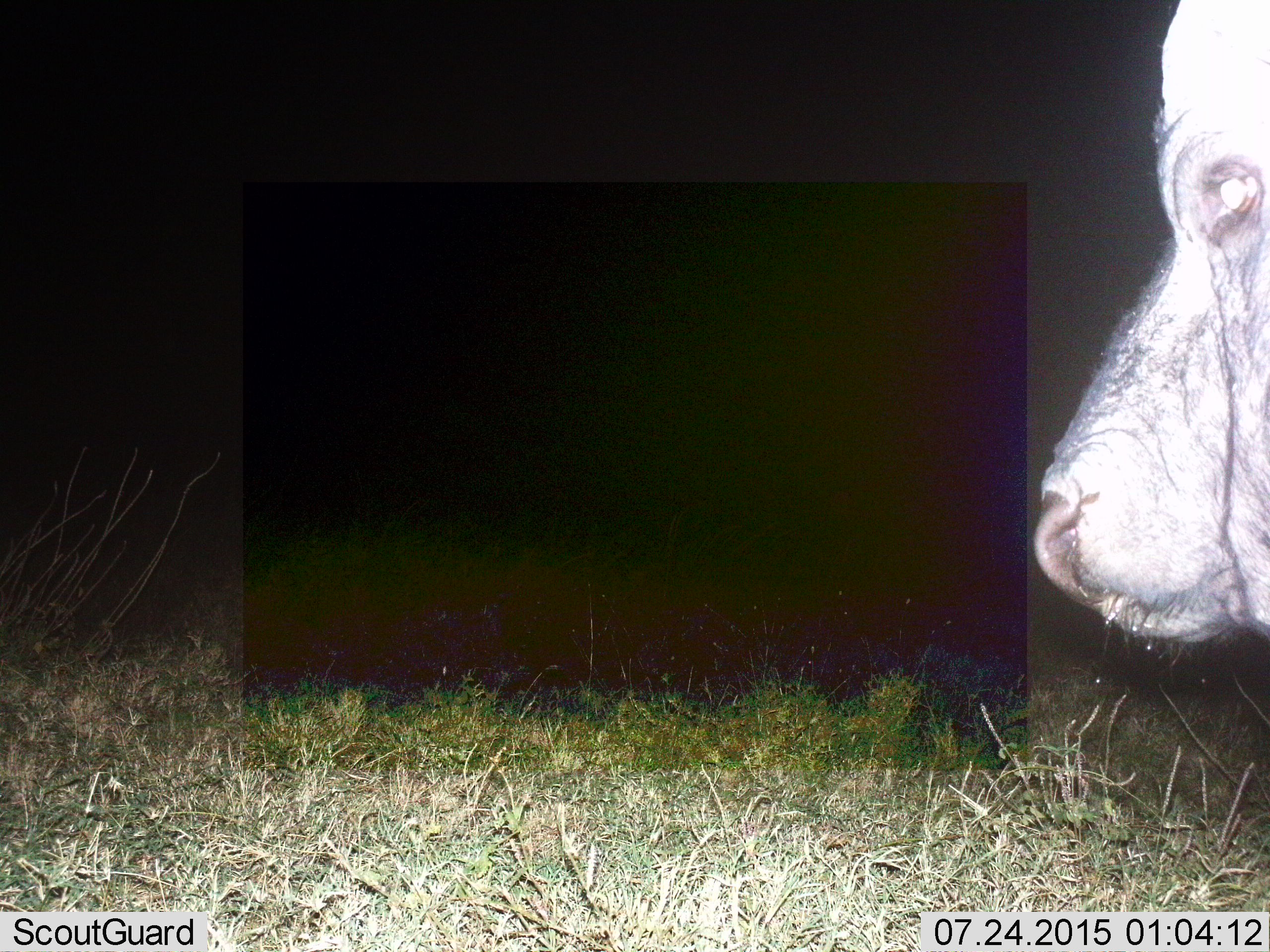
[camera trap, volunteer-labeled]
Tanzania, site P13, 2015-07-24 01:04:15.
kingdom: Animalia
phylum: Chordata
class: Mammalia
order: Artiodactyla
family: Bovidae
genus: Syncerus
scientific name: Syncerus caffer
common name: cape buffalo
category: buffalo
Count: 1.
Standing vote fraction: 100%.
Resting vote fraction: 0%.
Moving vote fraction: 0%.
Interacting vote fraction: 0%.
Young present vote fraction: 0%.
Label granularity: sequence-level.